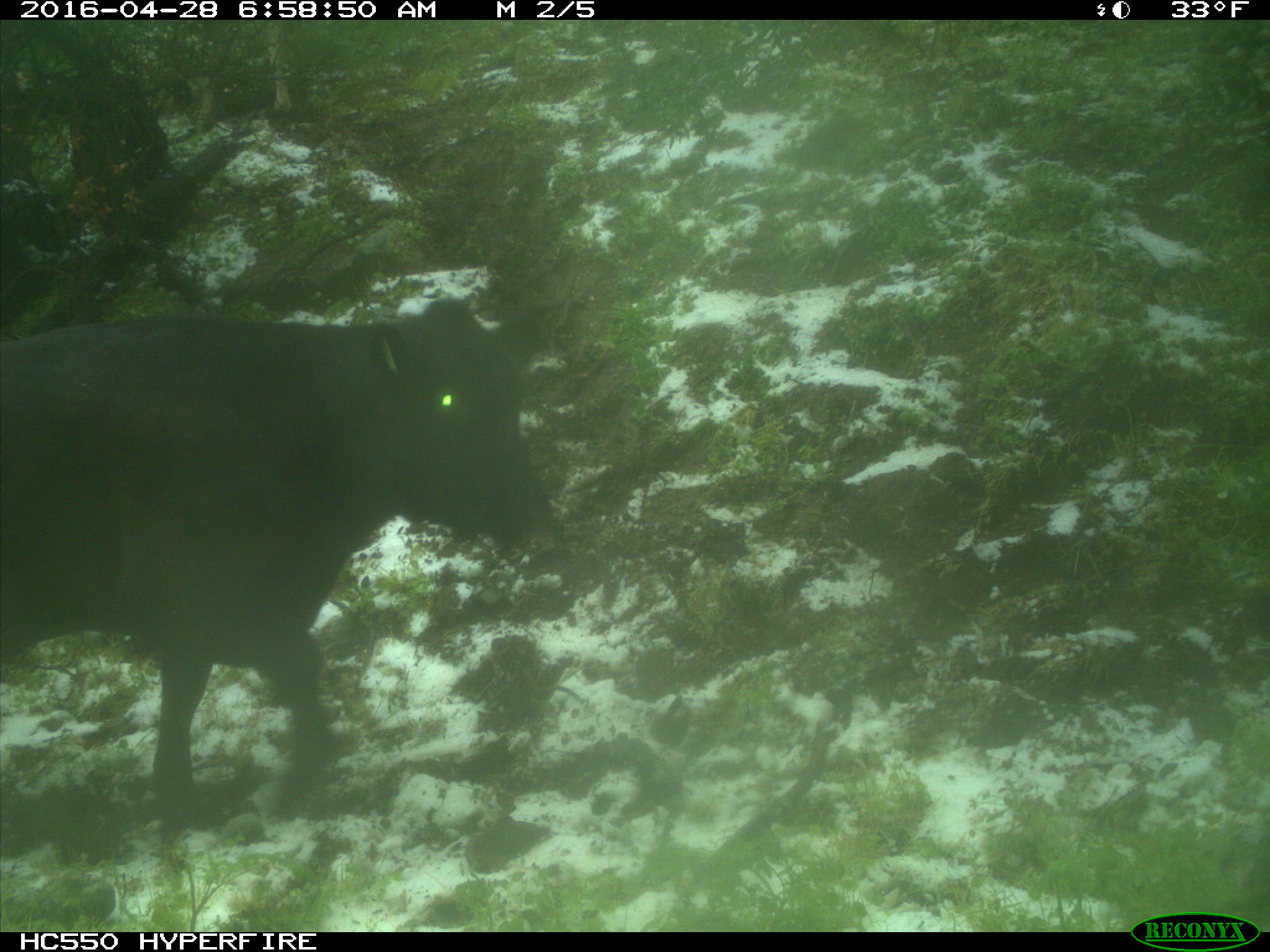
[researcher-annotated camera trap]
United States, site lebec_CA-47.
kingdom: Animalia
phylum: Chordata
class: Mammalia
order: Artiodactyla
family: Bovidae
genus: Bos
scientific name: Bos taurus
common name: domestic cow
Bos taurus (domestic cow).